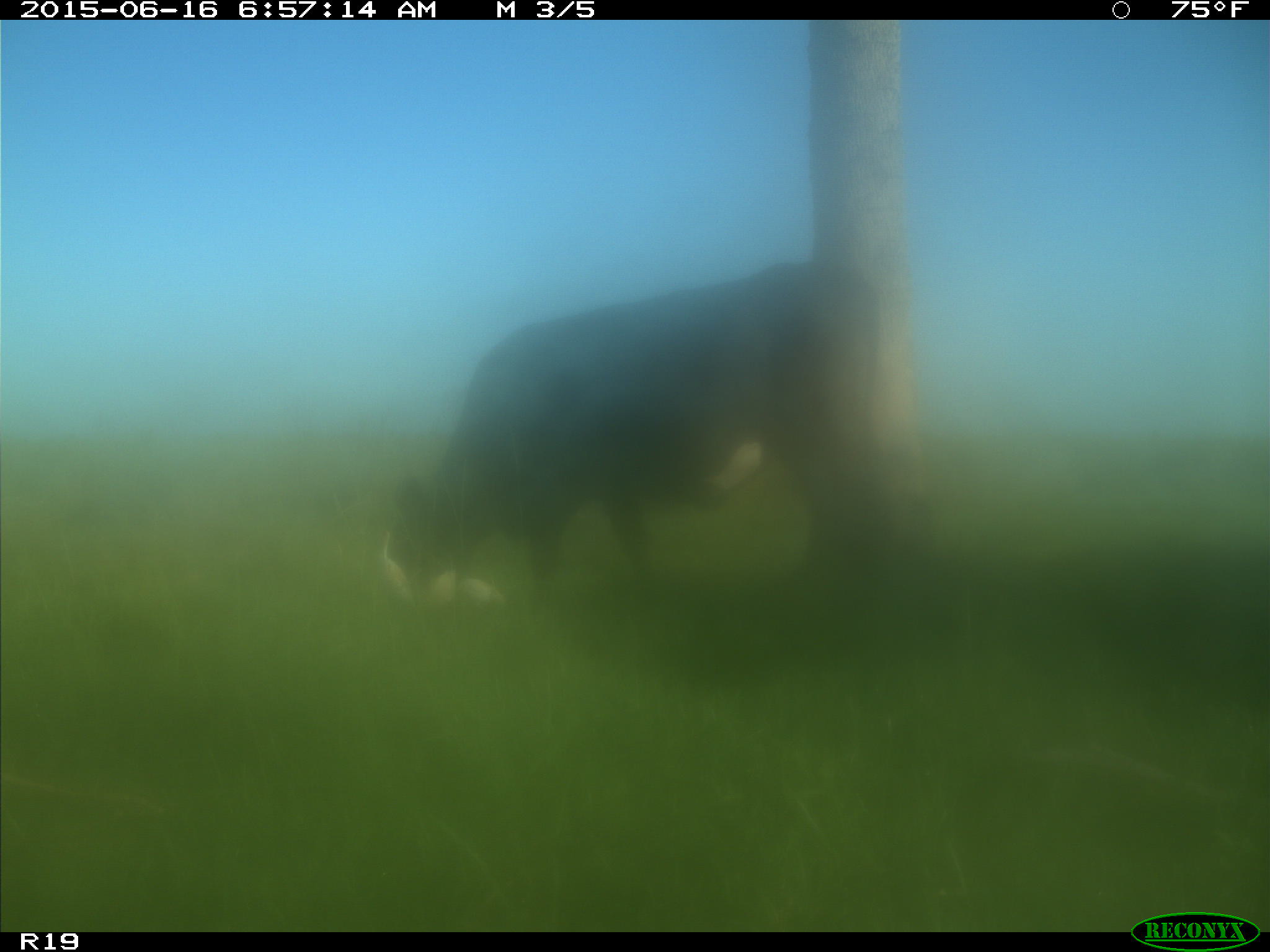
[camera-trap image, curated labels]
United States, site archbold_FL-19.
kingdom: Animalia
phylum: Chordata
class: Mammalia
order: Artiodactyla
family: Bovidae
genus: Bos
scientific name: Bos taurus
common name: domestic cow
Bos taurus (domestic cow).